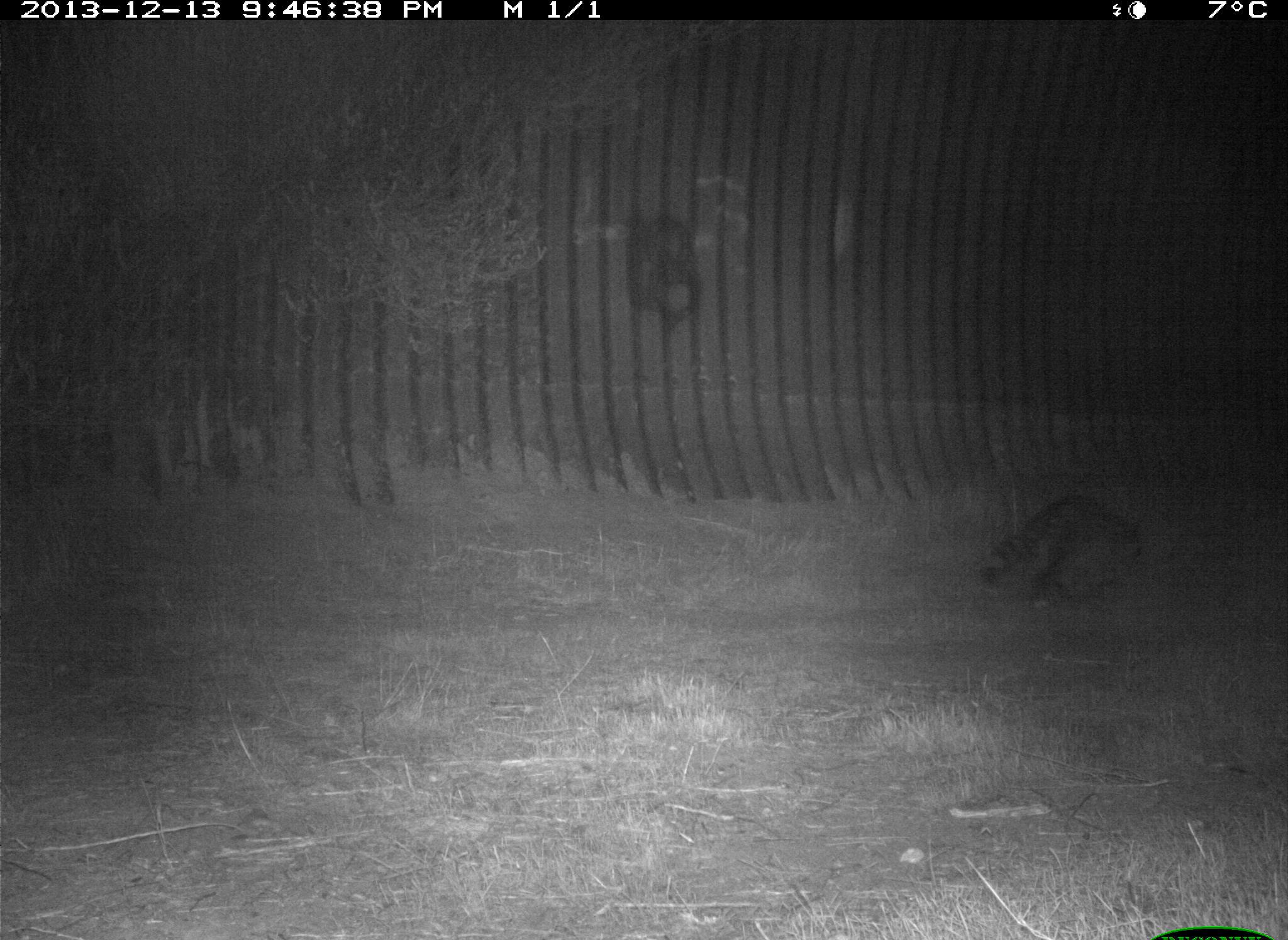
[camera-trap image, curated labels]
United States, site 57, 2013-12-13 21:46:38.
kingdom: Animalia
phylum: Chordata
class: Mammalia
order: Carnivora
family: Procyonidae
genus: Procyon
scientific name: Procyon lotor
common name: raccoon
Raccoon (Procyon lotor).